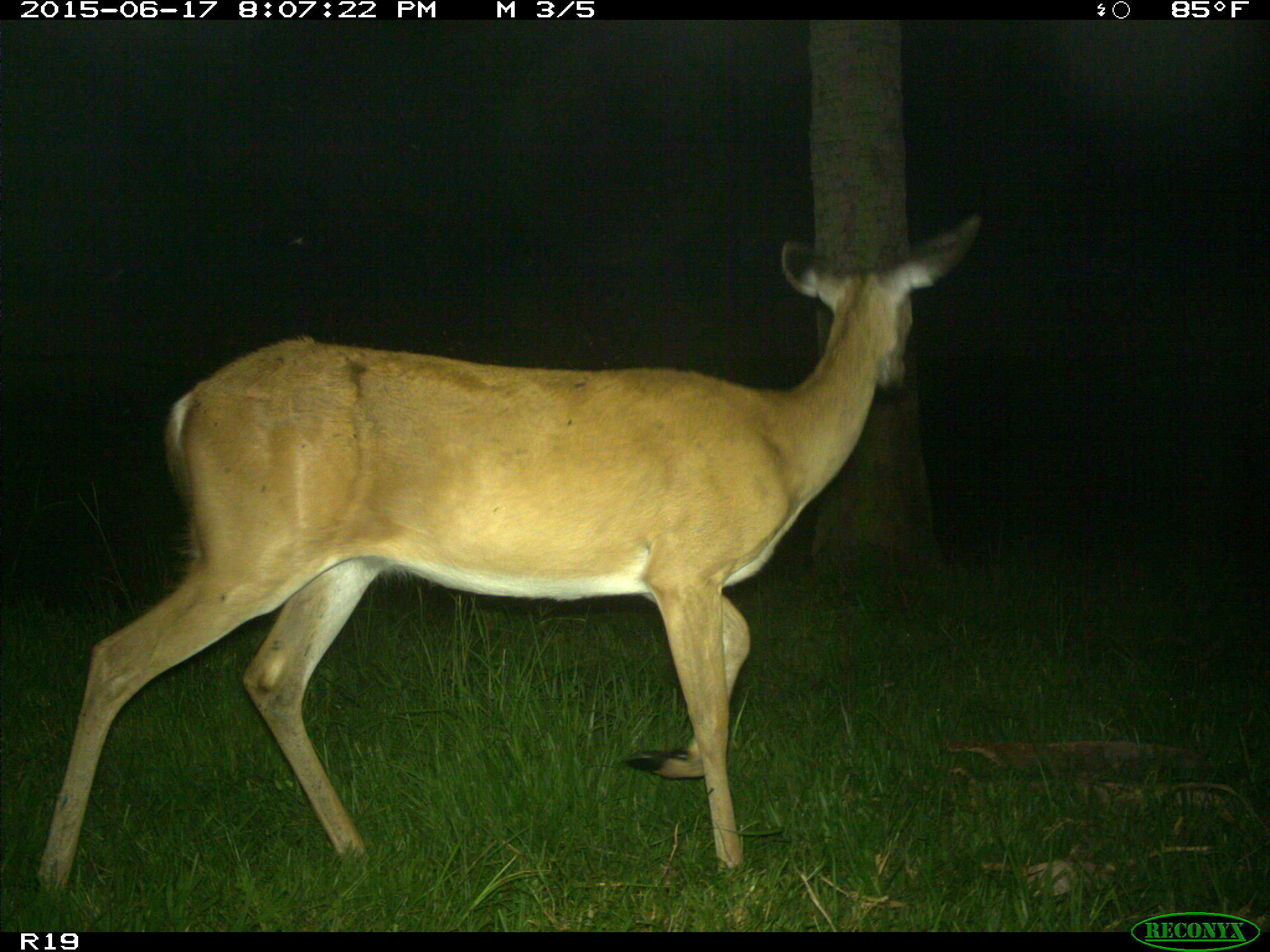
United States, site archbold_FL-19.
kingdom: Animalia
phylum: Chordata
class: Mammalia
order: Artiodactyla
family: Cervidae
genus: Odocoileus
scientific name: Odocoileus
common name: deer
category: unidentified deer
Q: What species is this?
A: Unidentified deer (deer) (Odocoileus).